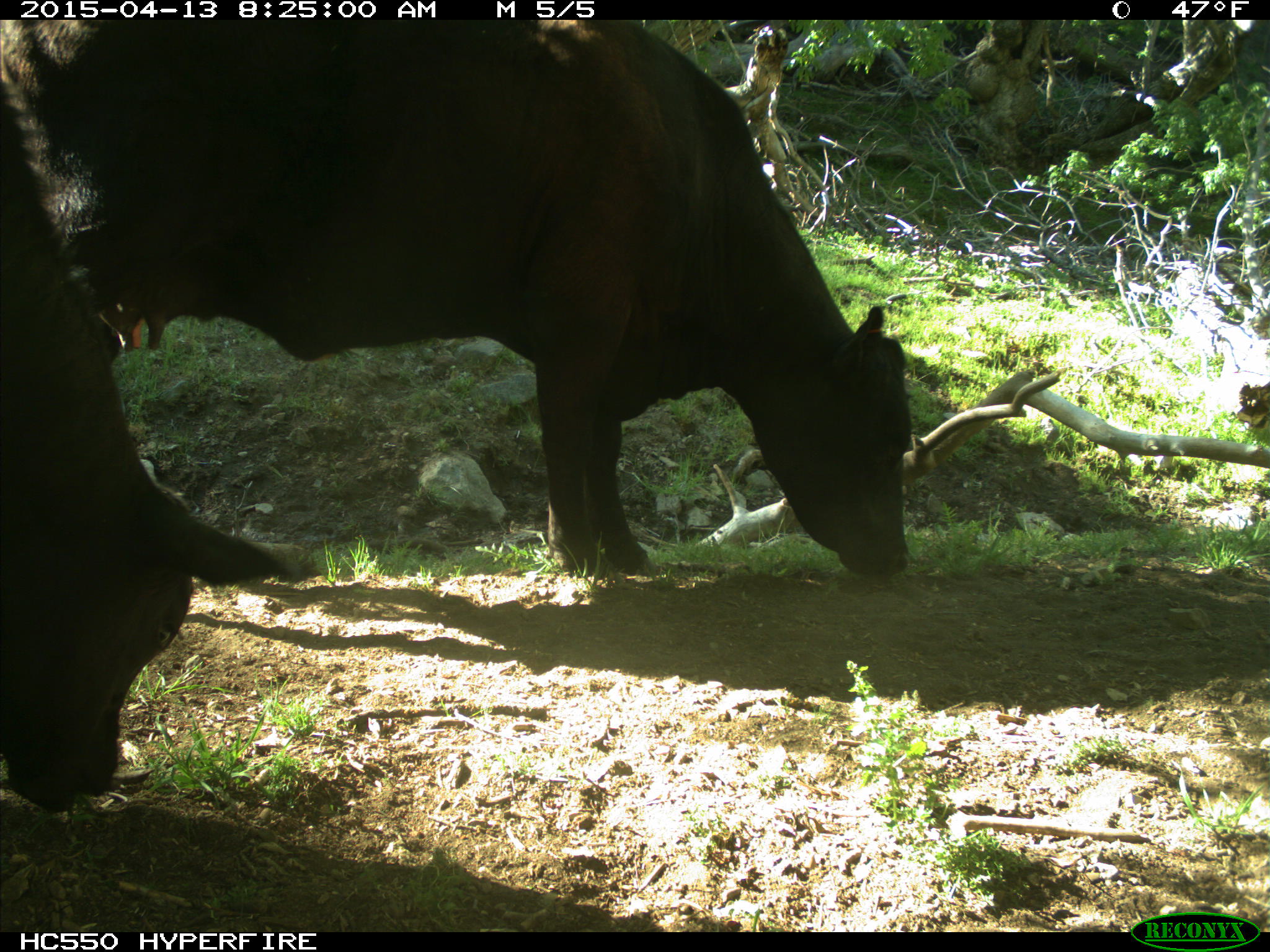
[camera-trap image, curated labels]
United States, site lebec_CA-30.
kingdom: Animalia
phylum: Chordata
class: Mammalia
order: Artiodactyla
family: Bovidae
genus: Bos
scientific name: Bos taurus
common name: domestic cow